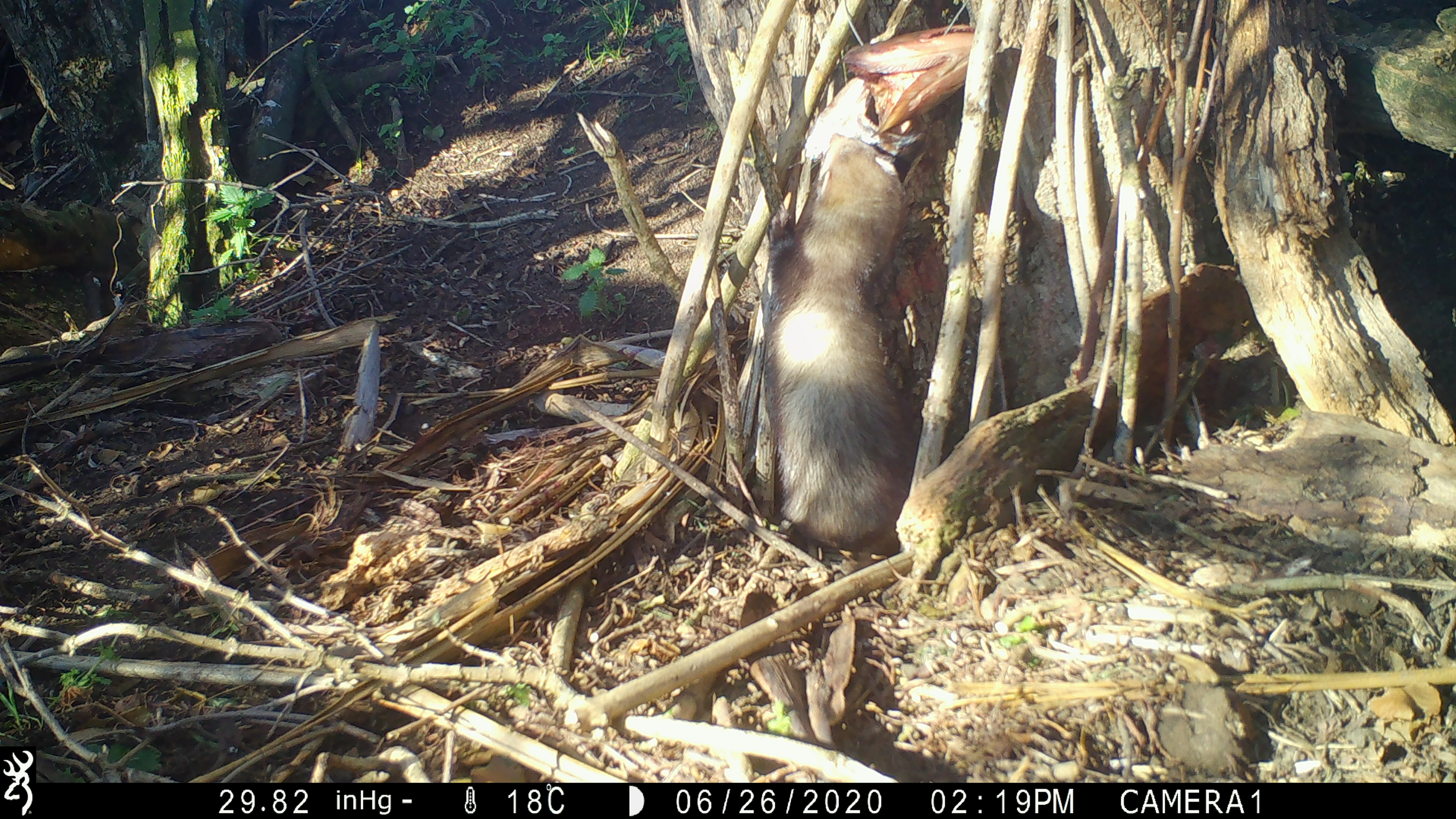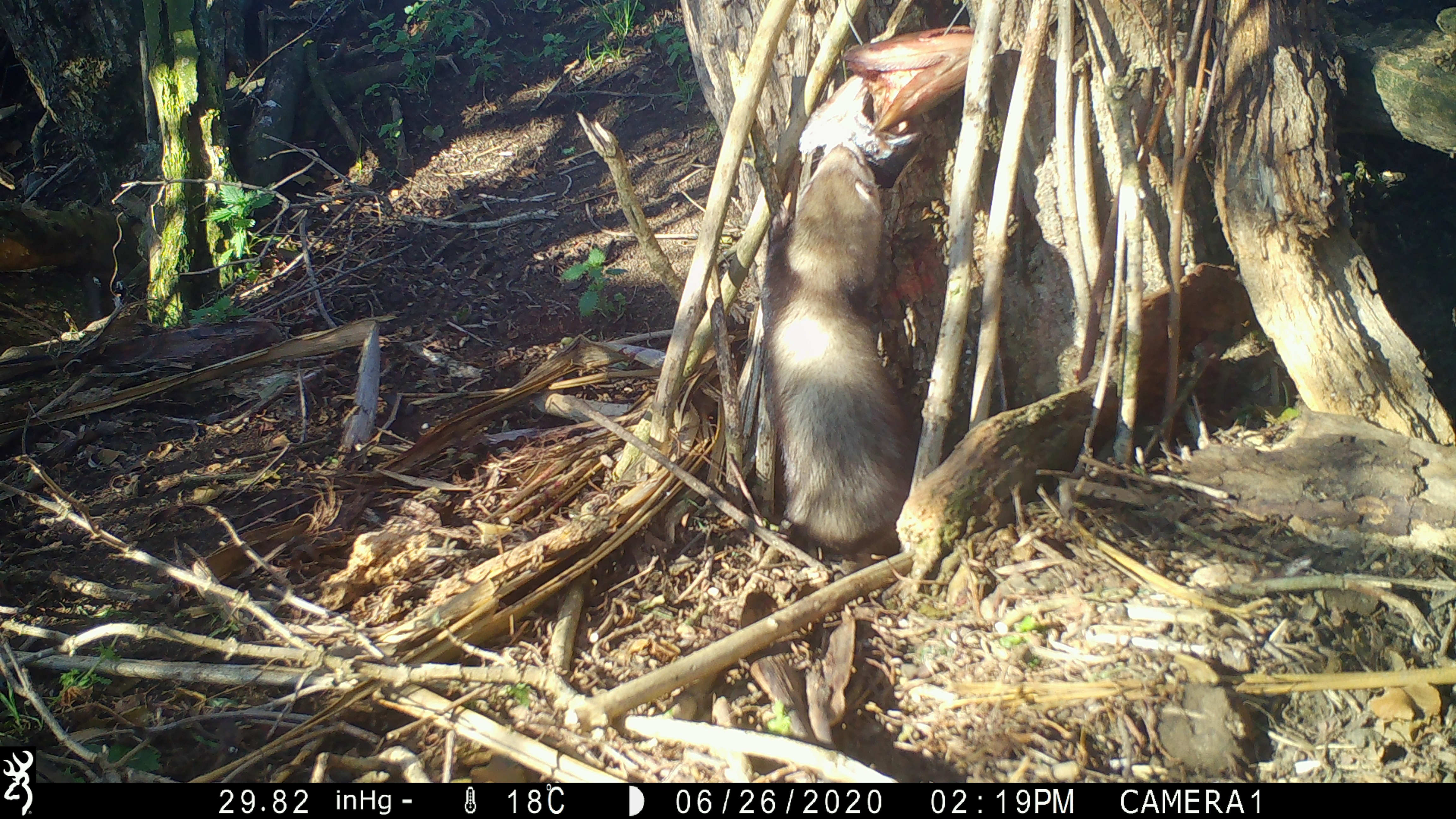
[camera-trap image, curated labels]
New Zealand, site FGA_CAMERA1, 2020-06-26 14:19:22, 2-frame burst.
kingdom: Animalia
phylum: Chordata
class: Mammalia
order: Carnivora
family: Mustelidae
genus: Mustela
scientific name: Mustela furo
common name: ferret